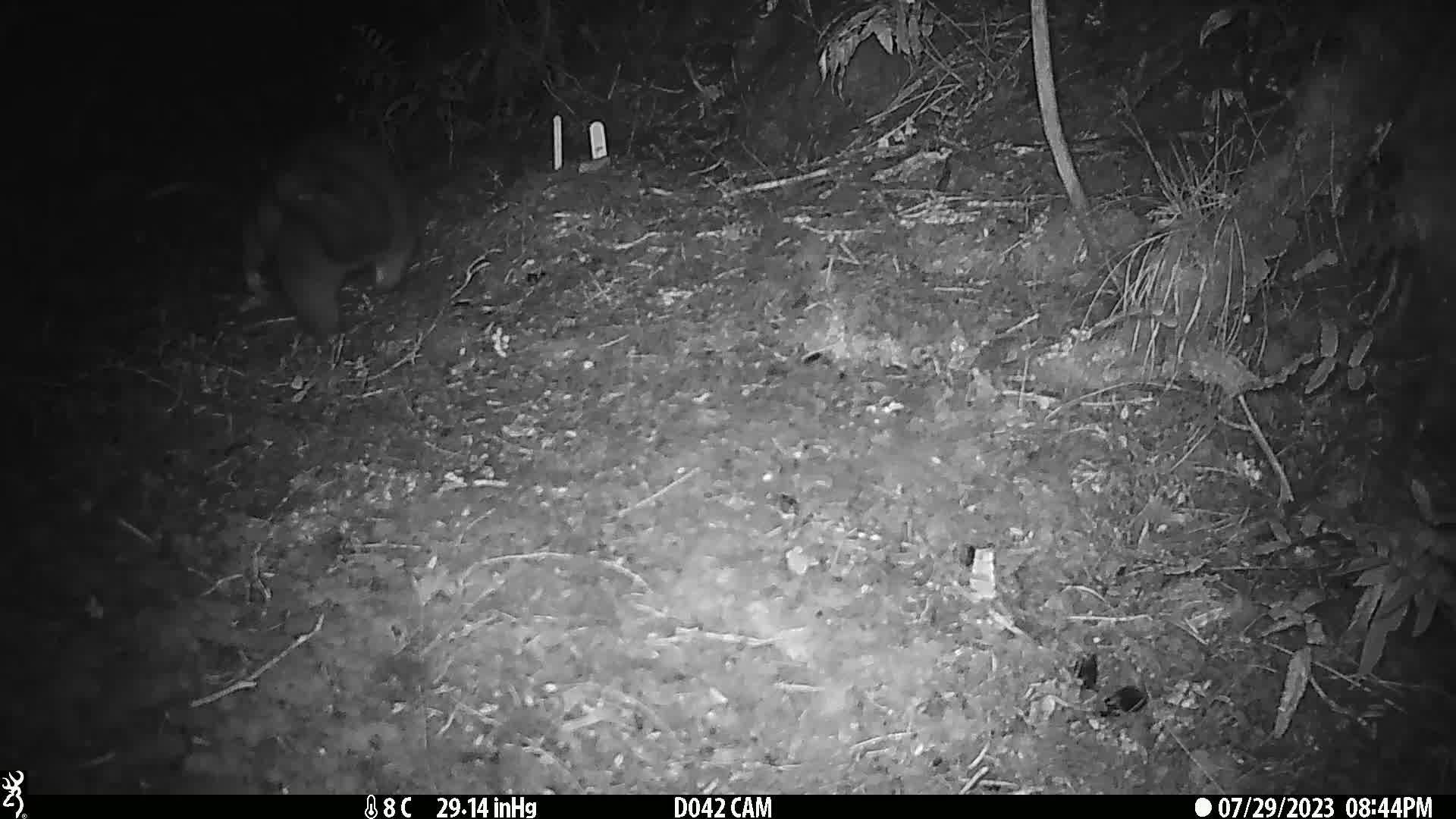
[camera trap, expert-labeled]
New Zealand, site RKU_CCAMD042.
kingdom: Animalia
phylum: Chordata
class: Mammalia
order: Diprotodontia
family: Phalangeridae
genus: Trichosurus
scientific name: Trichosurus vulpecula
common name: common brushtail possum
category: possum